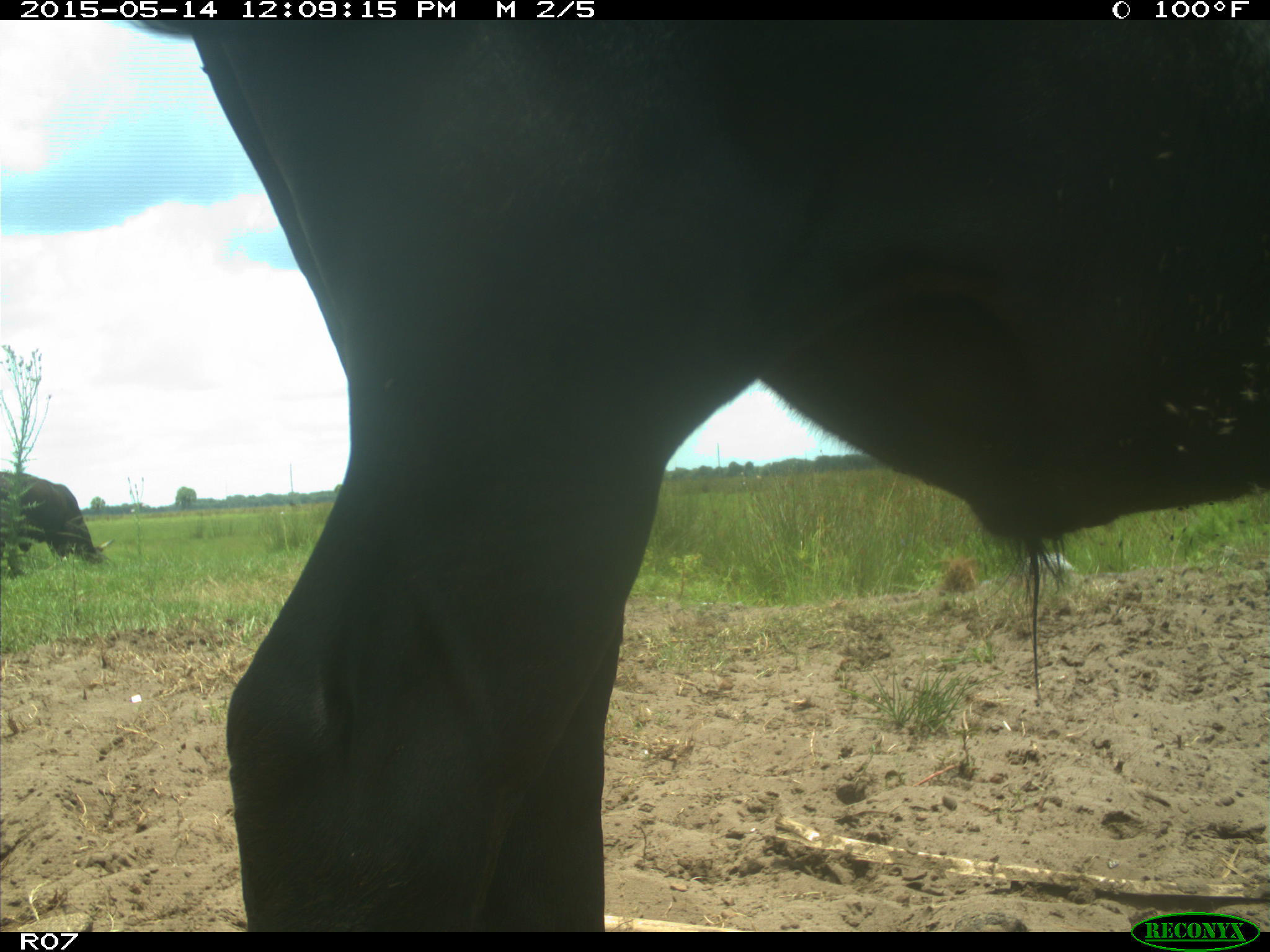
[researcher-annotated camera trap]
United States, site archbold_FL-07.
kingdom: Animalia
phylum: Chordata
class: Mammalia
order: Artiodactyla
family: Bovidae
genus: Bos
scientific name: Bos taurus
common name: domestic cow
Bos taurus (domestic cow).